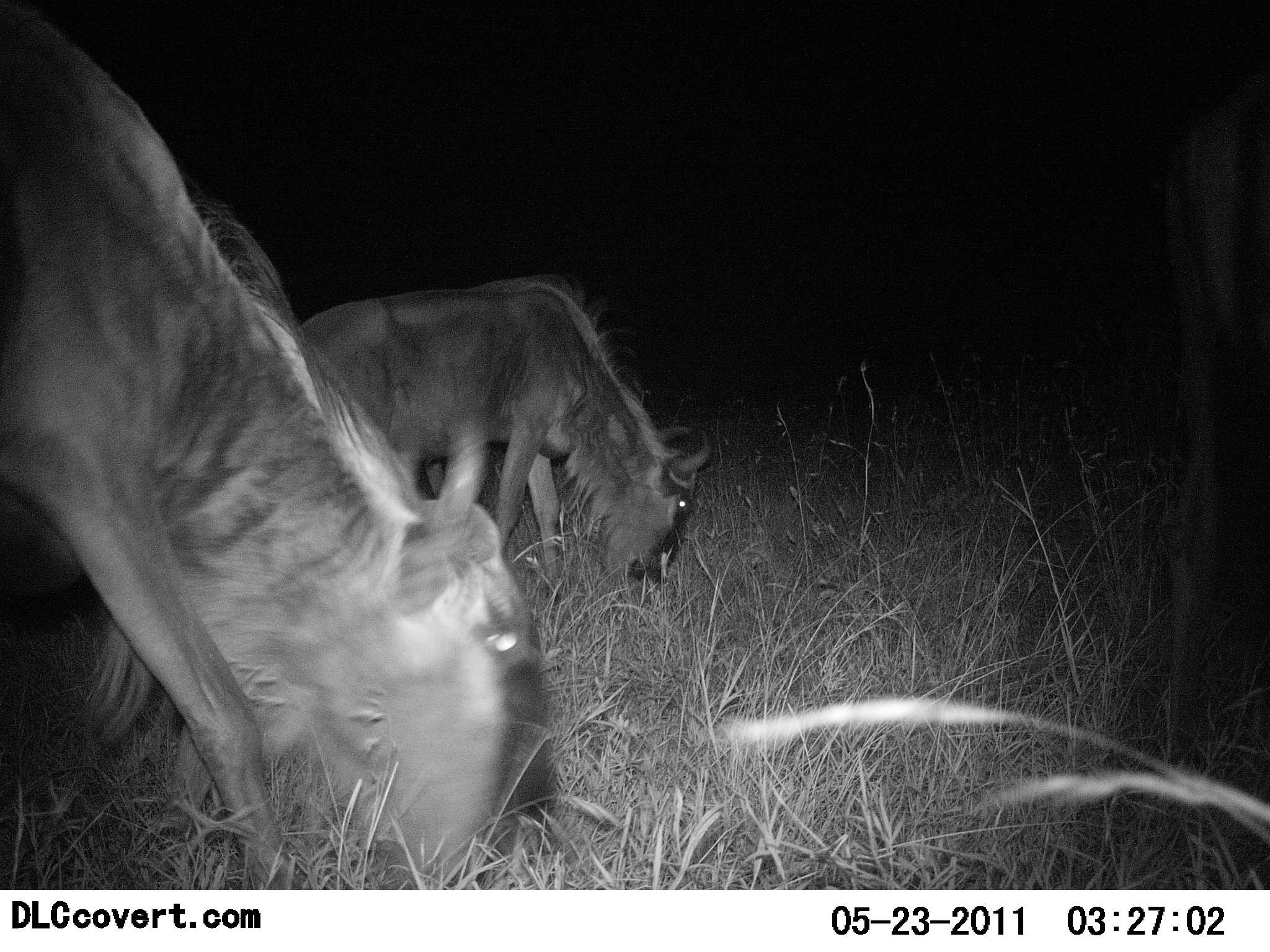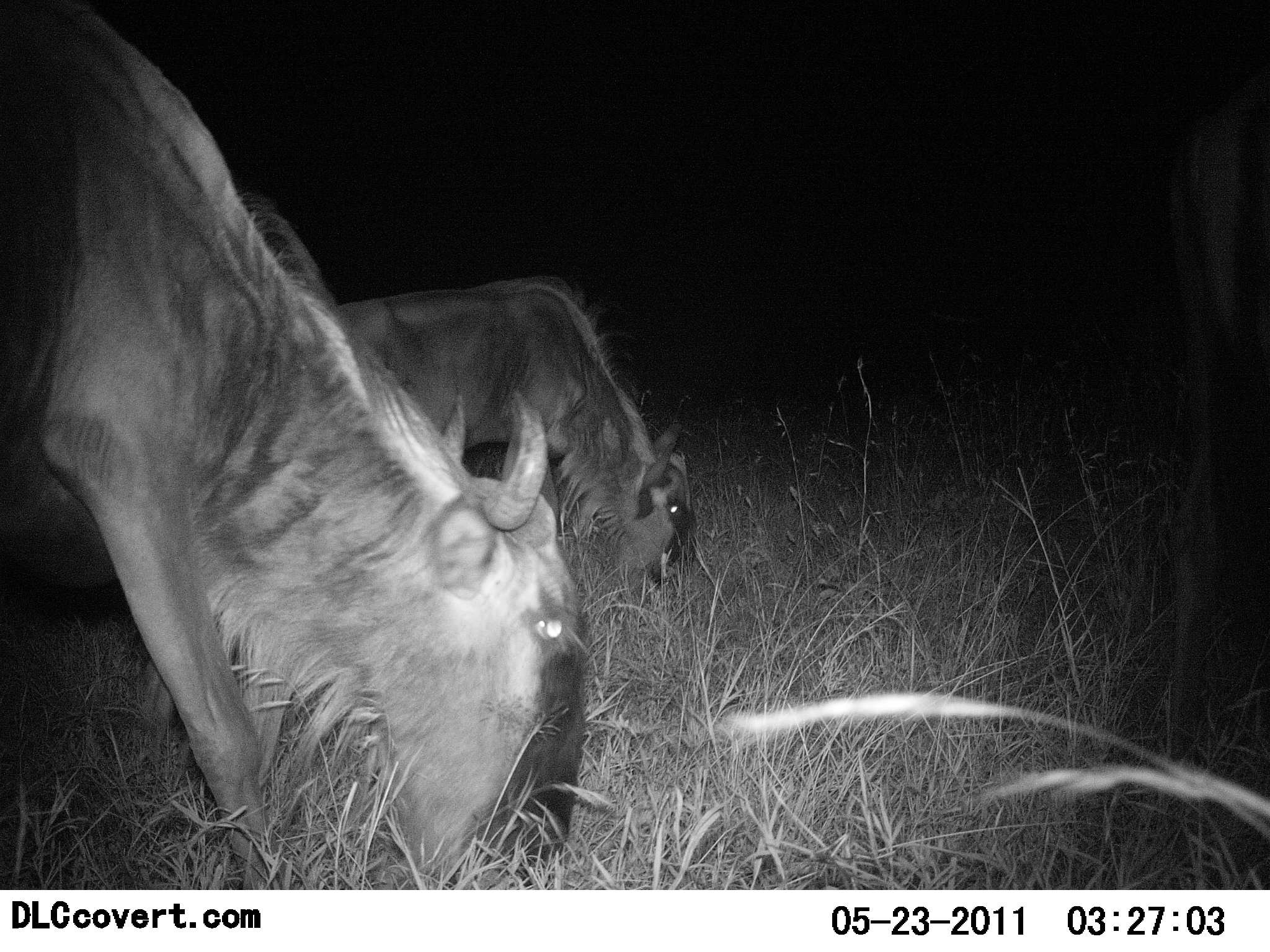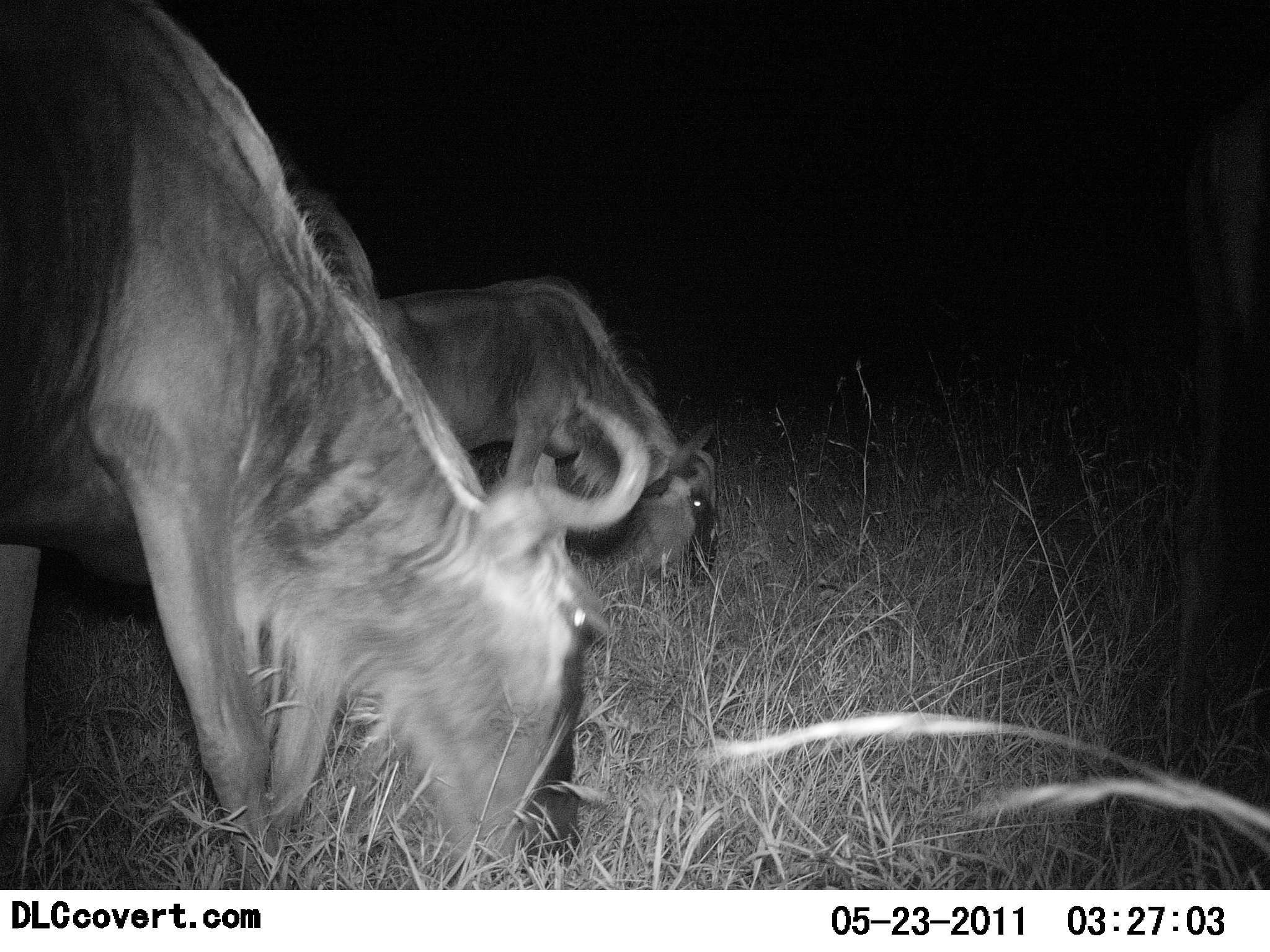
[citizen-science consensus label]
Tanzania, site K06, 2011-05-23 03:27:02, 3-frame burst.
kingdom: Animalia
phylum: Chordata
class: Mammalia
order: Artiodactyla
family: Bovidae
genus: Connochaetes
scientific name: Connochaetes taurinus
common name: blue wildebeest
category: wildebeest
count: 2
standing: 10%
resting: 0%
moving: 10%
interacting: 0%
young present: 0%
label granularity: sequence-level